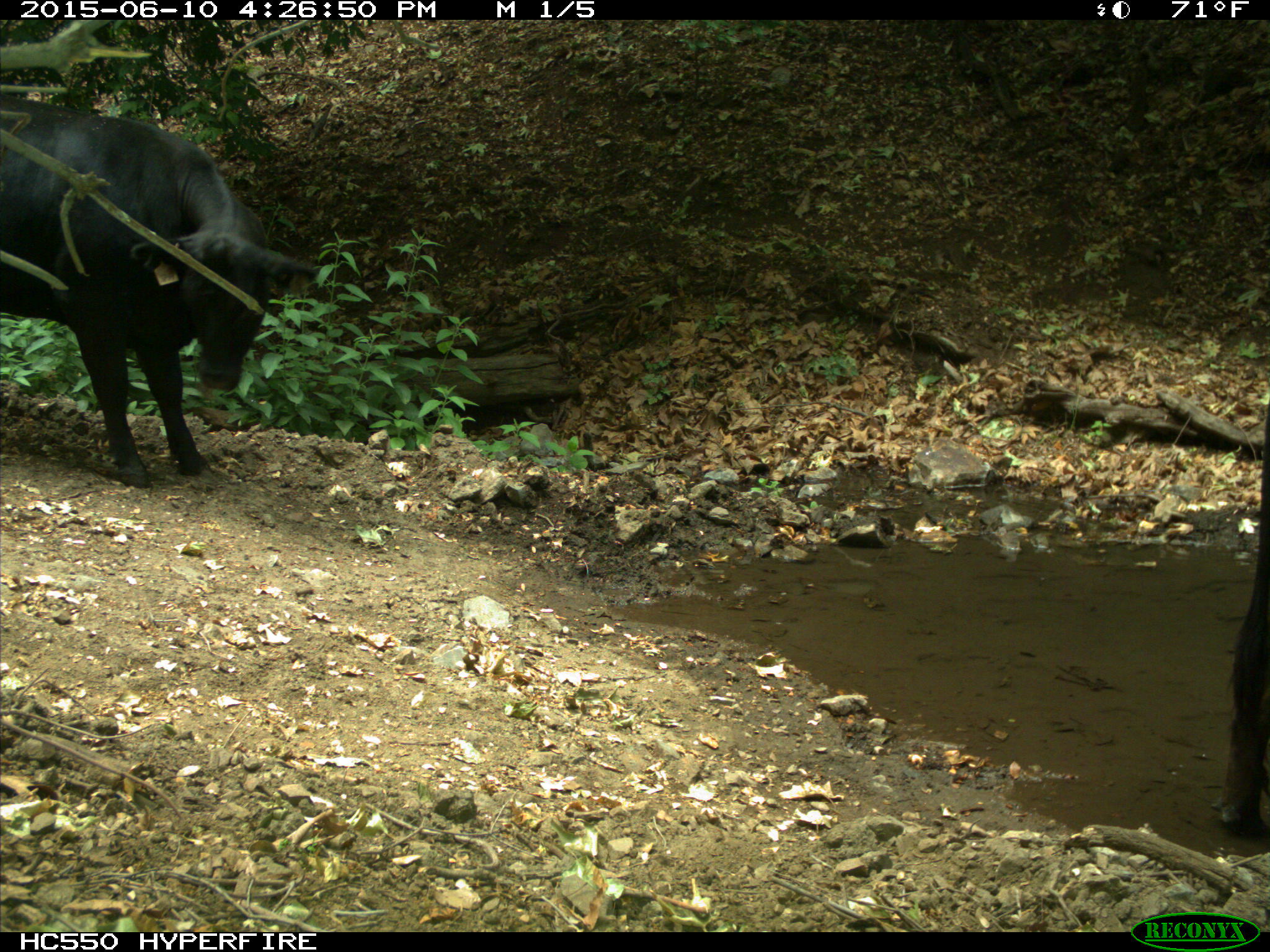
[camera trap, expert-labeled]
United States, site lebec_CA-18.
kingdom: Animalia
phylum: Chordata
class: Mammalia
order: Artiodactyla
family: Bovidae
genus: Bos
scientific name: Bos taurus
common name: domestic cow